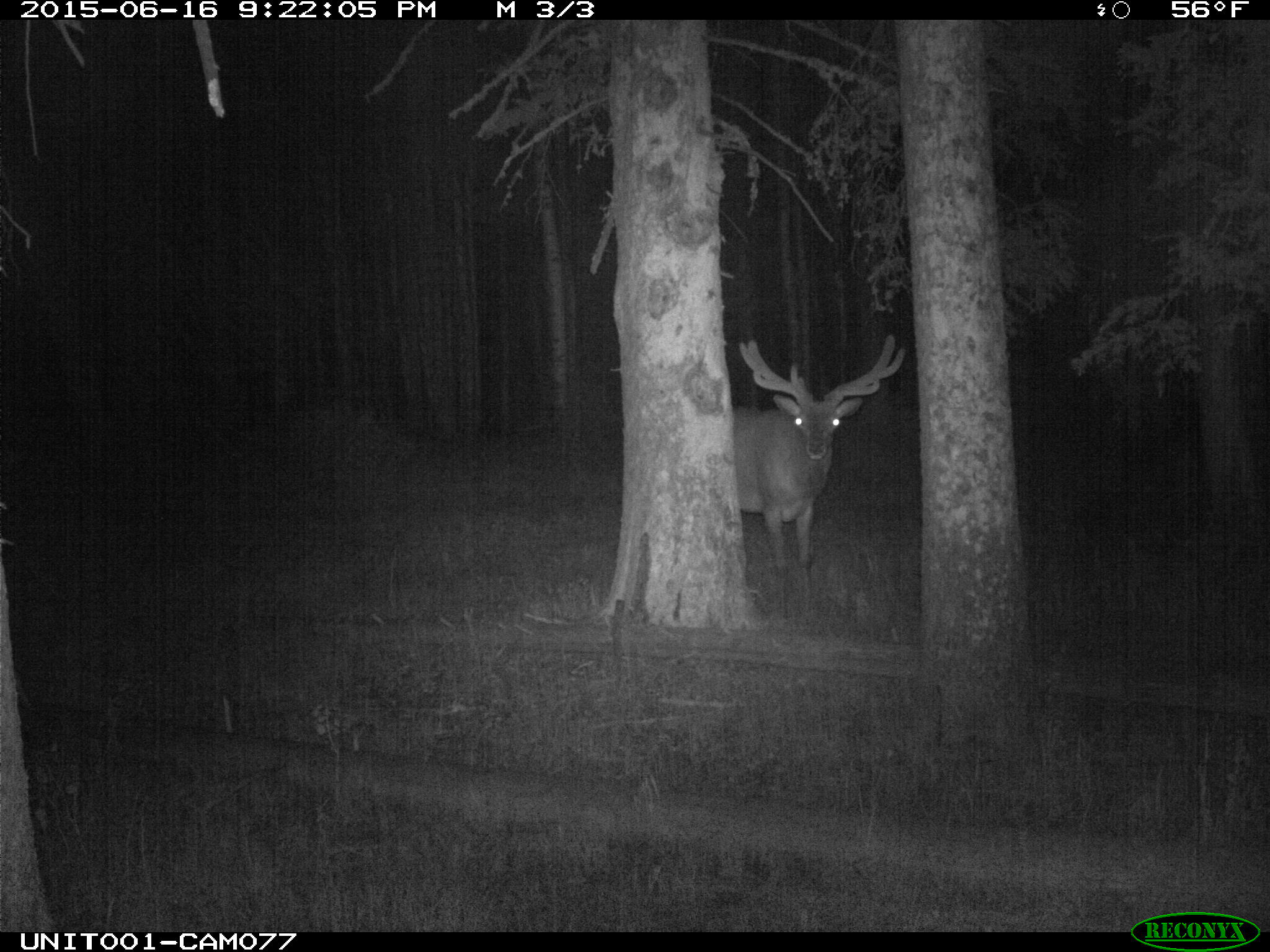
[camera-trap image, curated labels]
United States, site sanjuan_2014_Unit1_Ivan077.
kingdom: Animalia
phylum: Chordata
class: Mammalia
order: Artiodactyla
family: Cervidae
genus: Cervus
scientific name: Cervus elaphus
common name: red deer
Cervus elaphus (red deer).